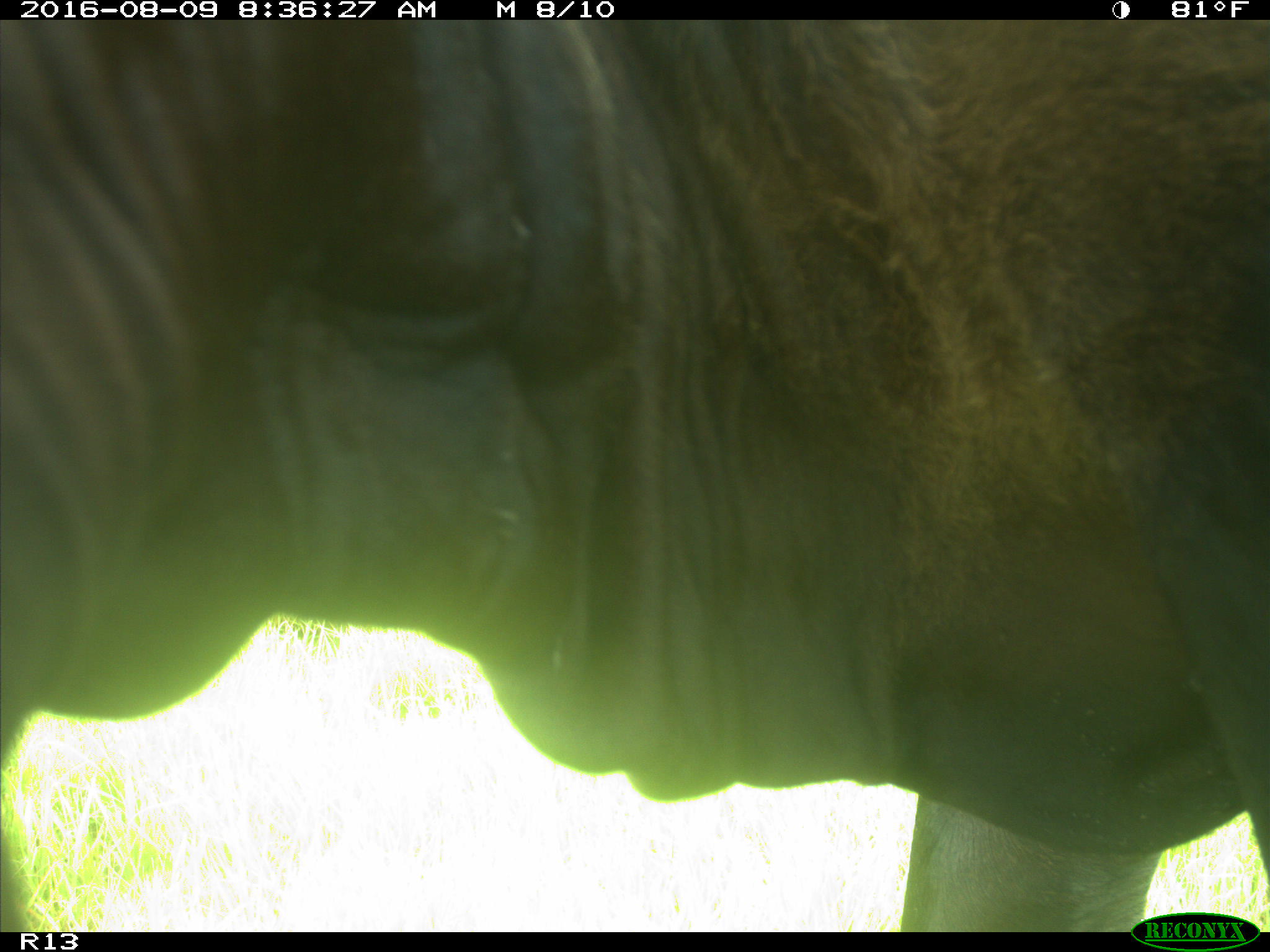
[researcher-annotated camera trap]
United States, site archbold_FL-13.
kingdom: Animalia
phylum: Chordata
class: Mammalia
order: Artiodactyla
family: Bovidae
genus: Bos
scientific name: Bos taurus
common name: domestic cow